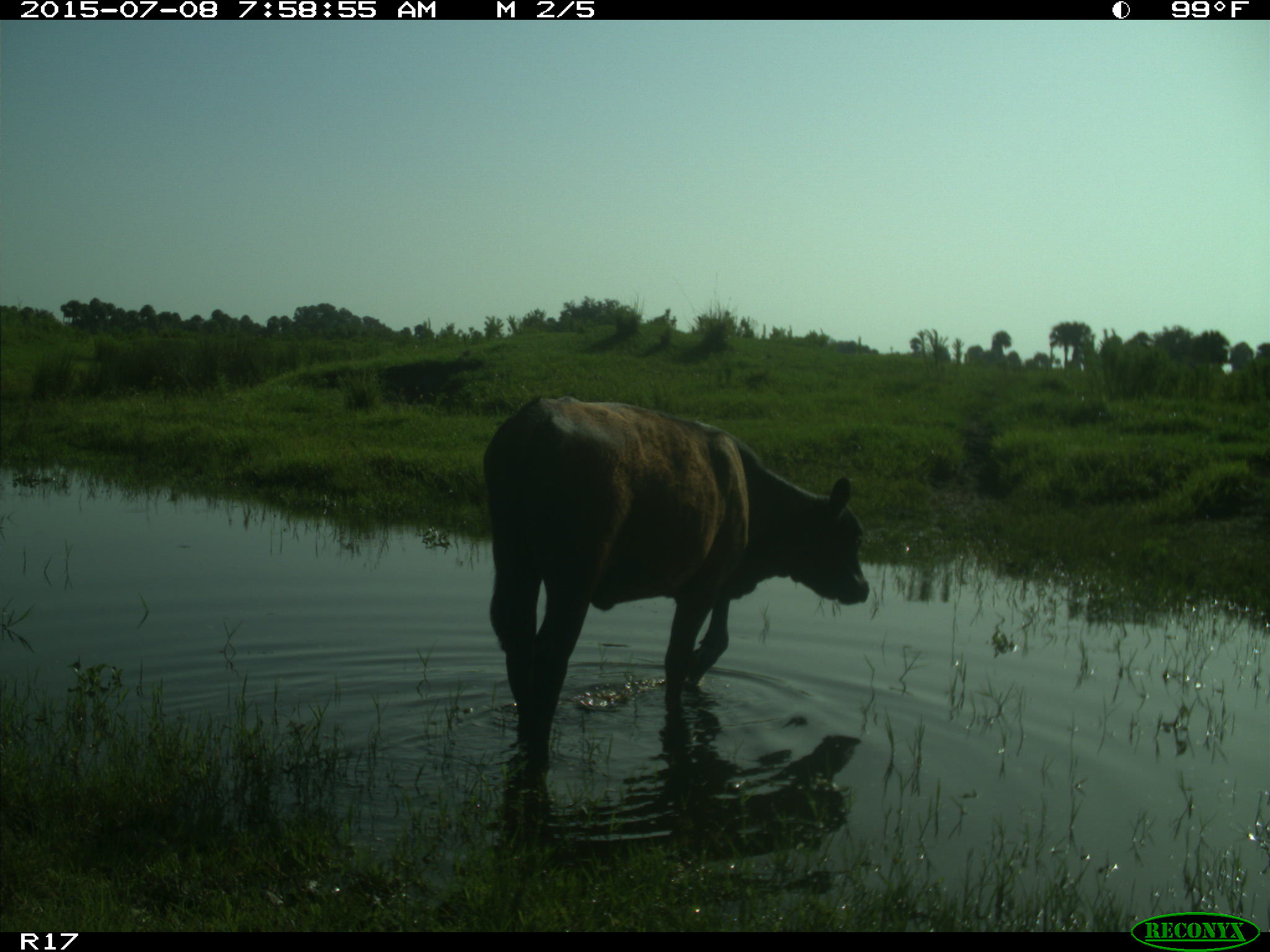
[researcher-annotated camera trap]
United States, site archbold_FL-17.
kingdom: Animalia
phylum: Chordata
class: Mammalia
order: Artiodactyla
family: Bovidae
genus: Bos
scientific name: Bos taurus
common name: domestic cow